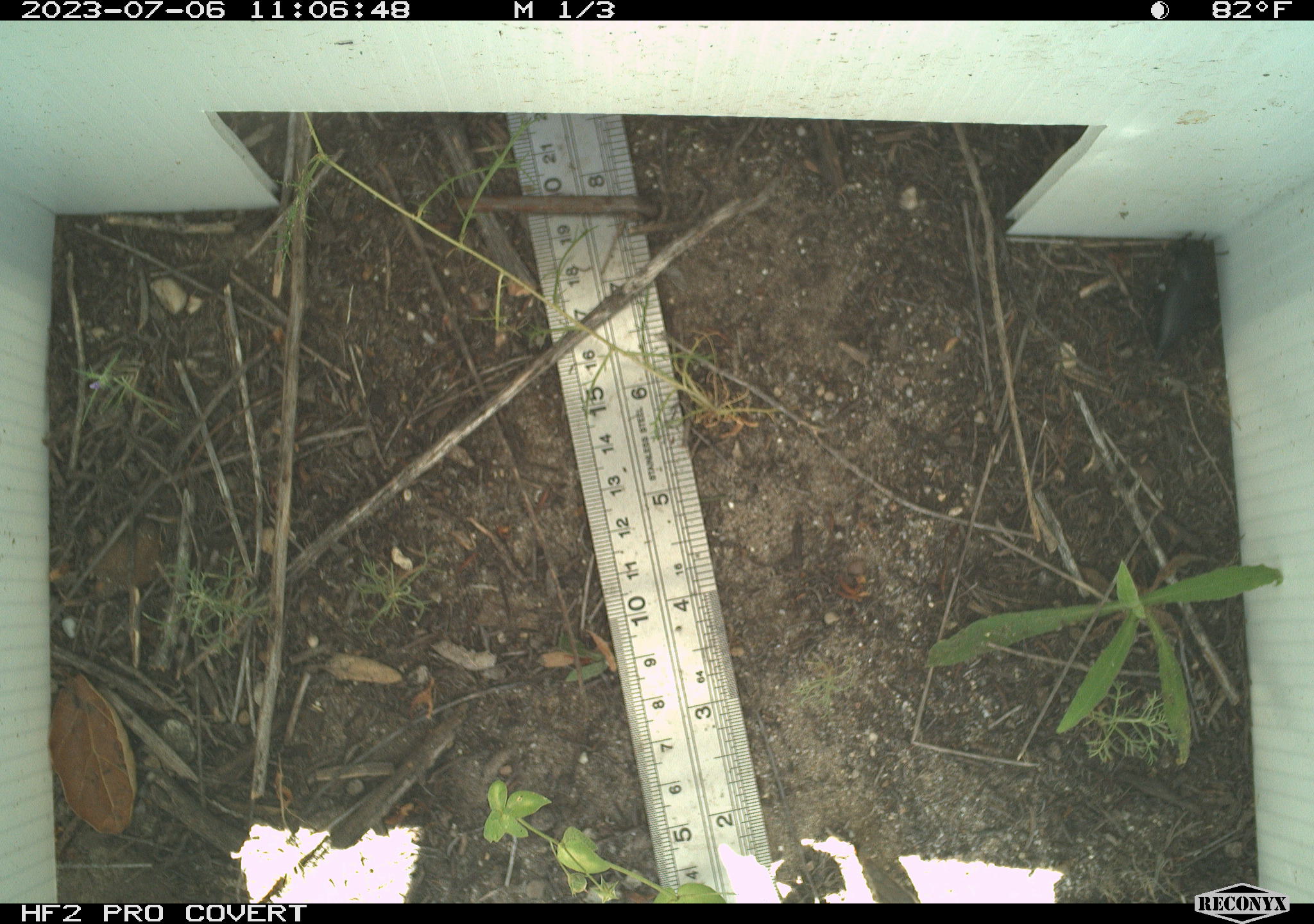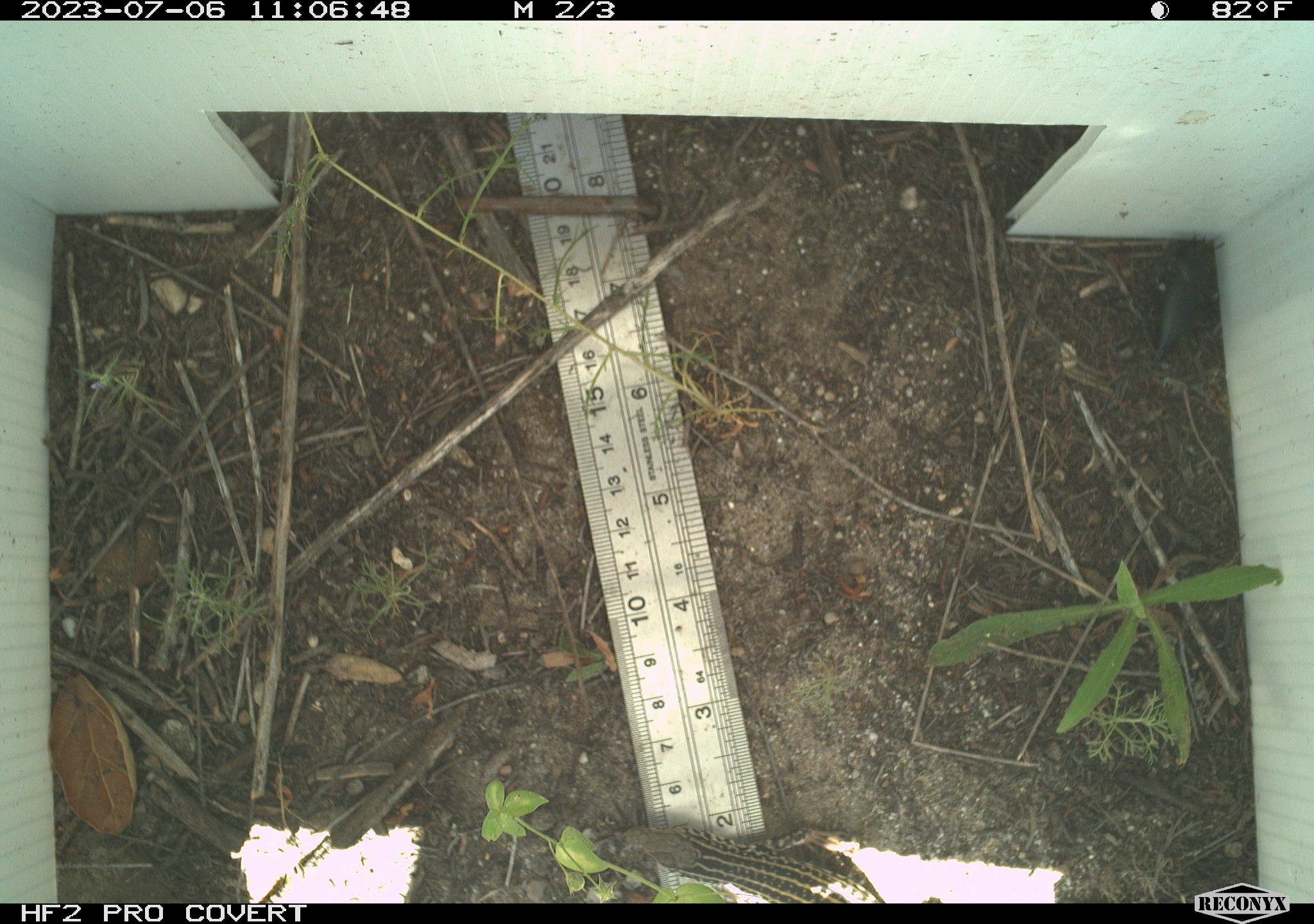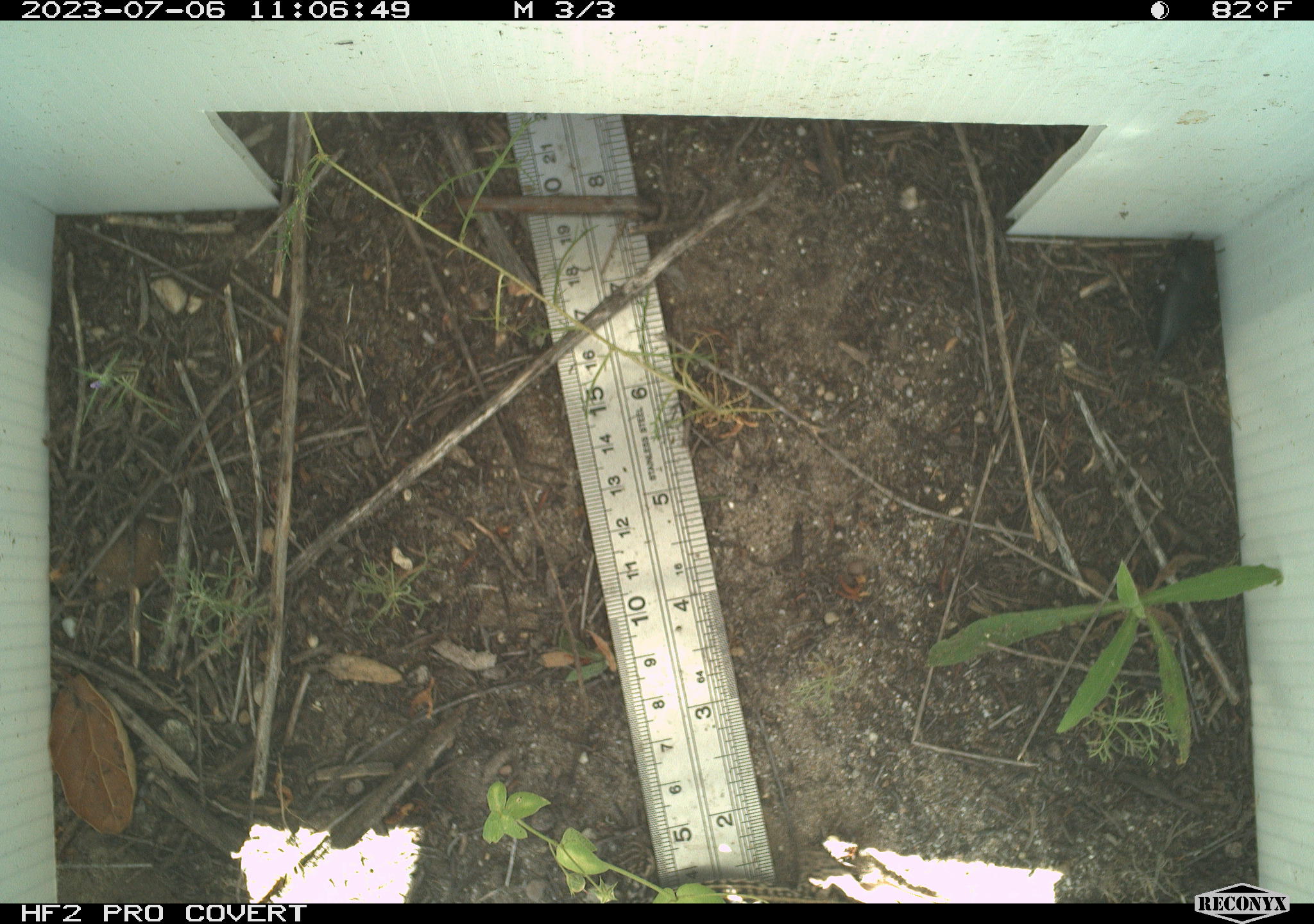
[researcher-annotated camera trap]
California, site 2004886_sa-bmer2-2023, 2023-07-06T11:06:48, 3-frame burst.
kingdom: Animalia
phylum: Chordata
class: Reptilia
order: Squamata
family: Teiidae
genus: Aspidoscelis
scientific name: Aspidoscelis tigris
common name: western whiptail